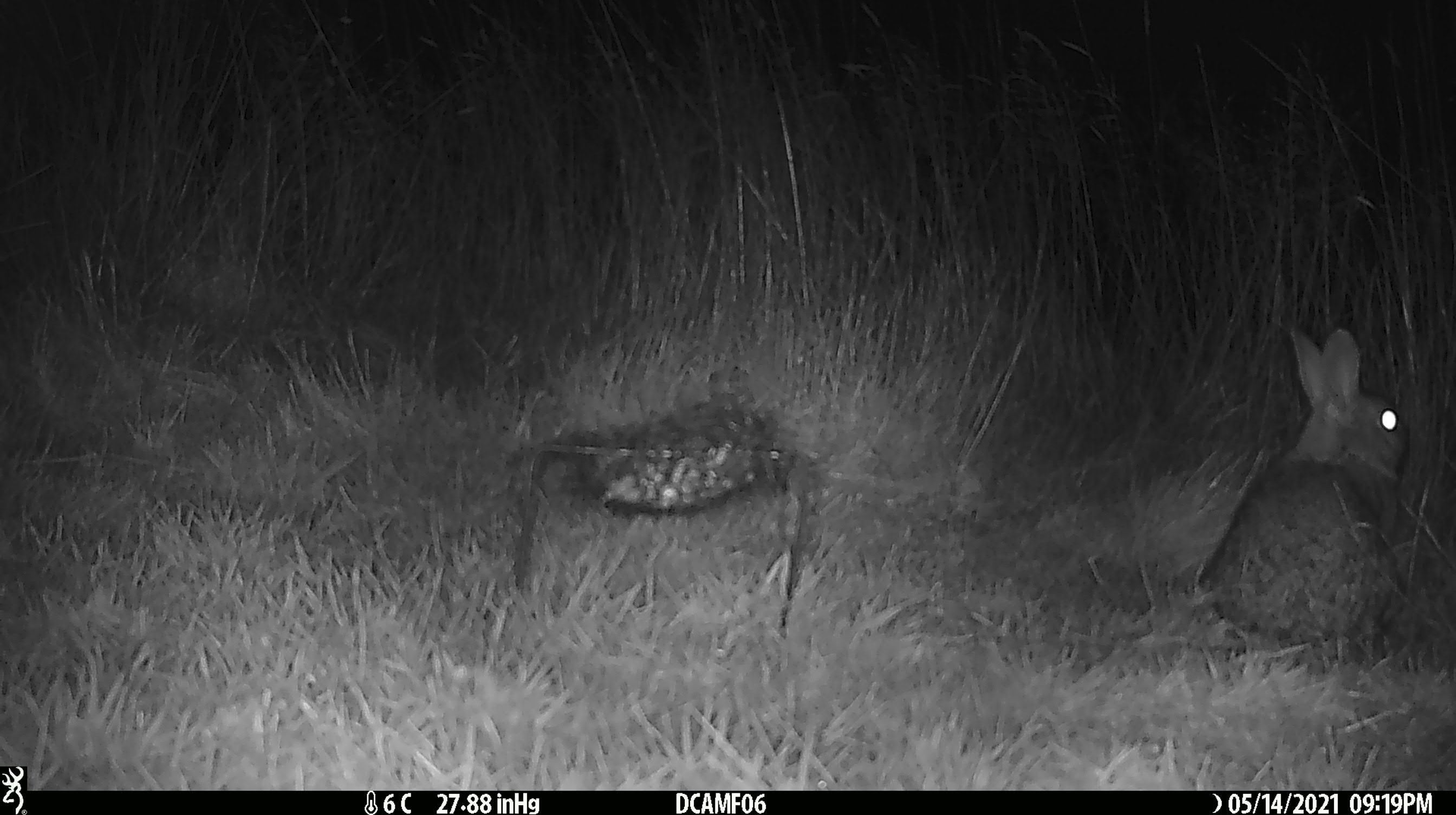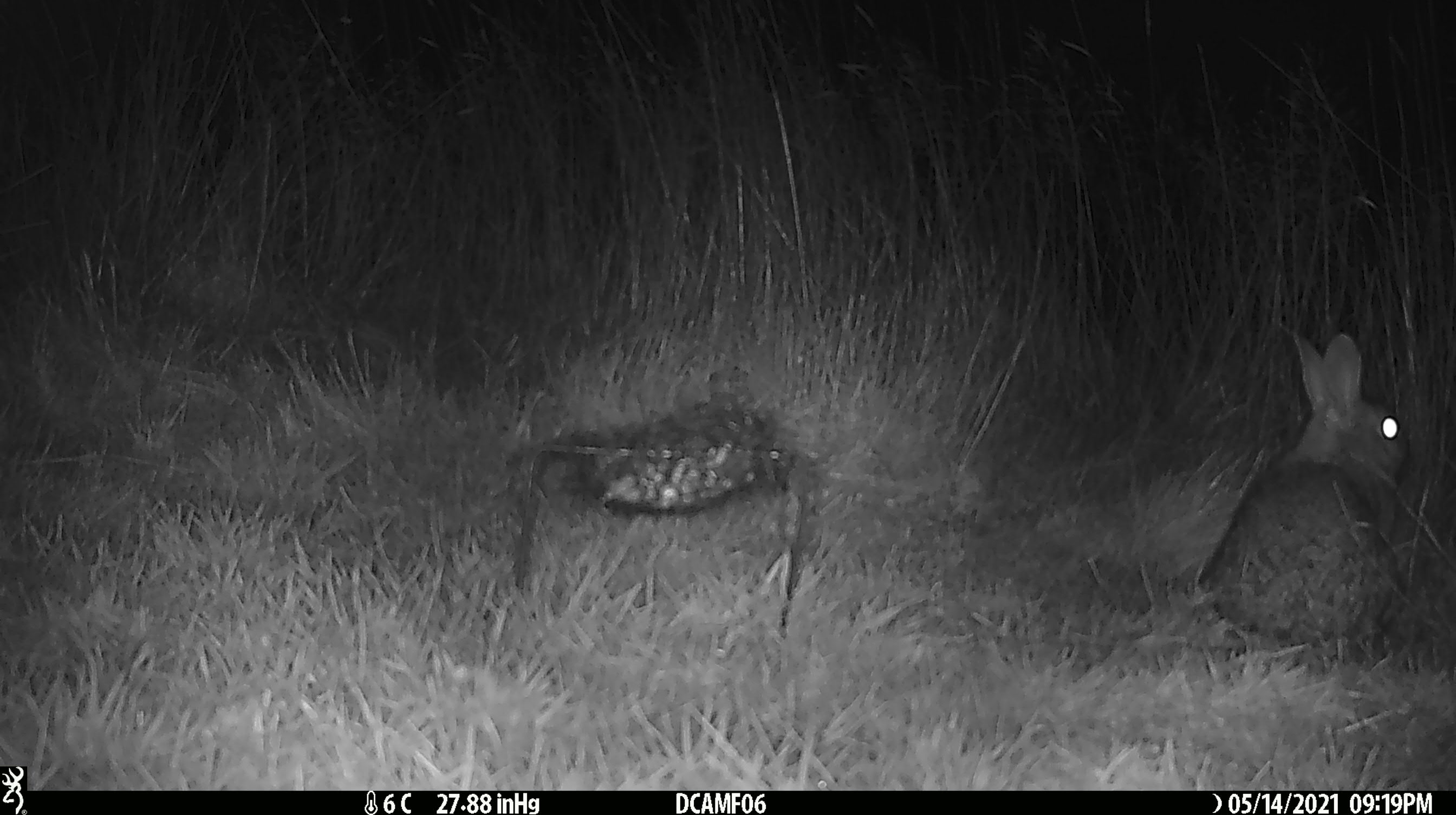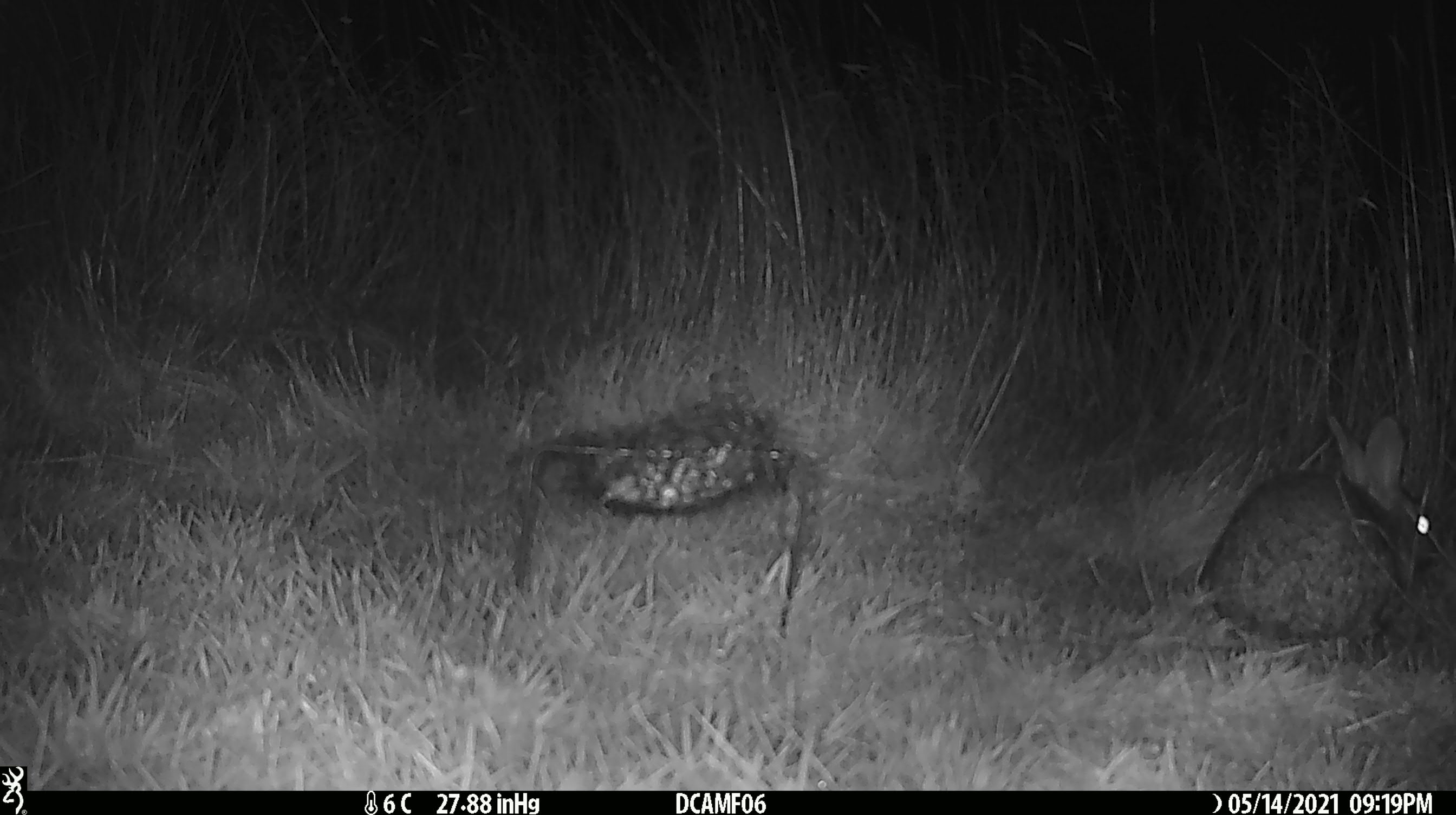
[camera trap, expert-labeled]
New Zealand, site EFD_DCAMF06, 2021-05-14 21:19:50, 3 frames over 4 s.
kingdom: Animalia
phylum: Chordata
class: Mammalia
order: Lagomorpha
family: Leporidae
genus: Oryctolagus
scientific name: Oryctolagus cuniculus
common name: european rabbit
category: rabbit